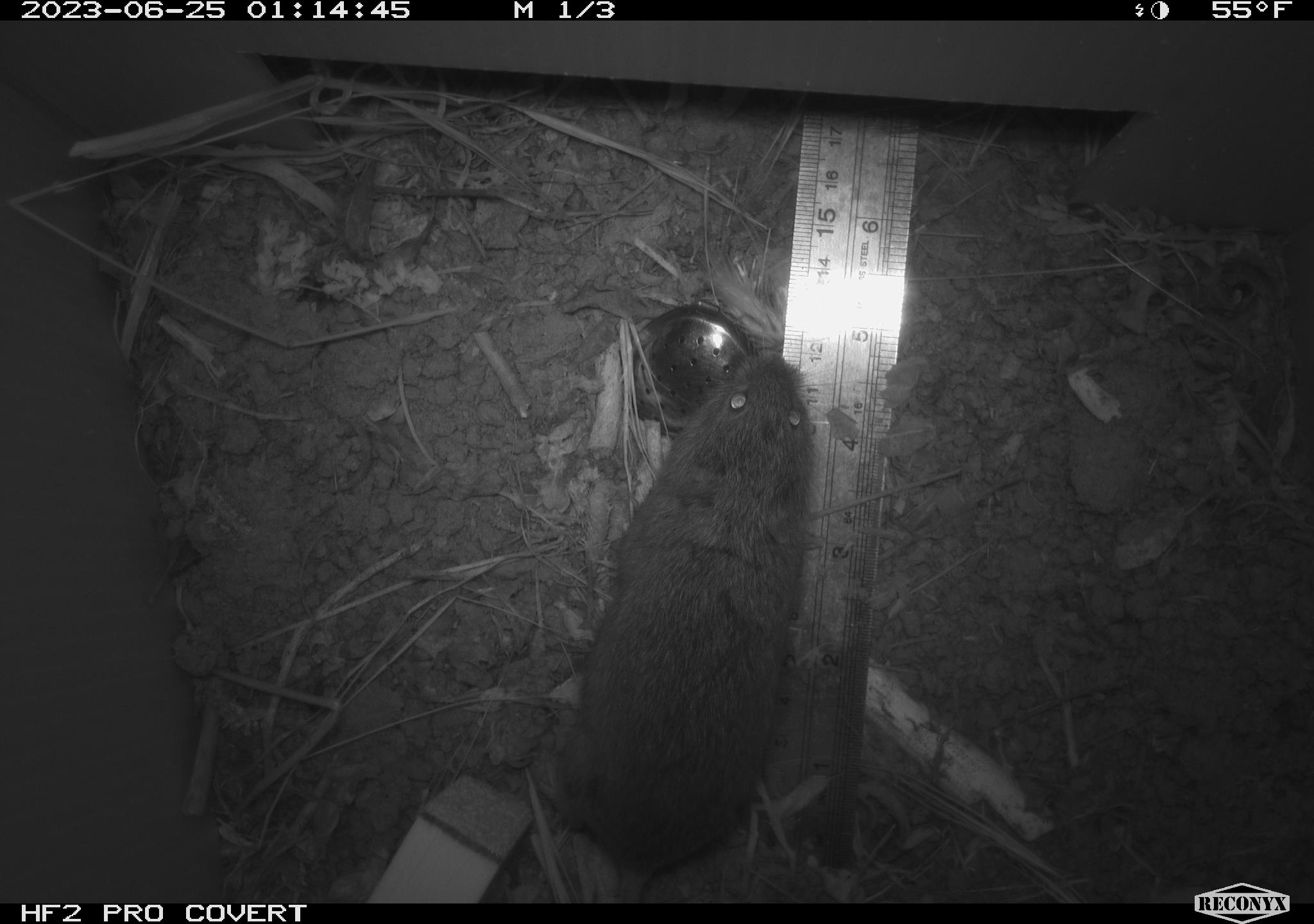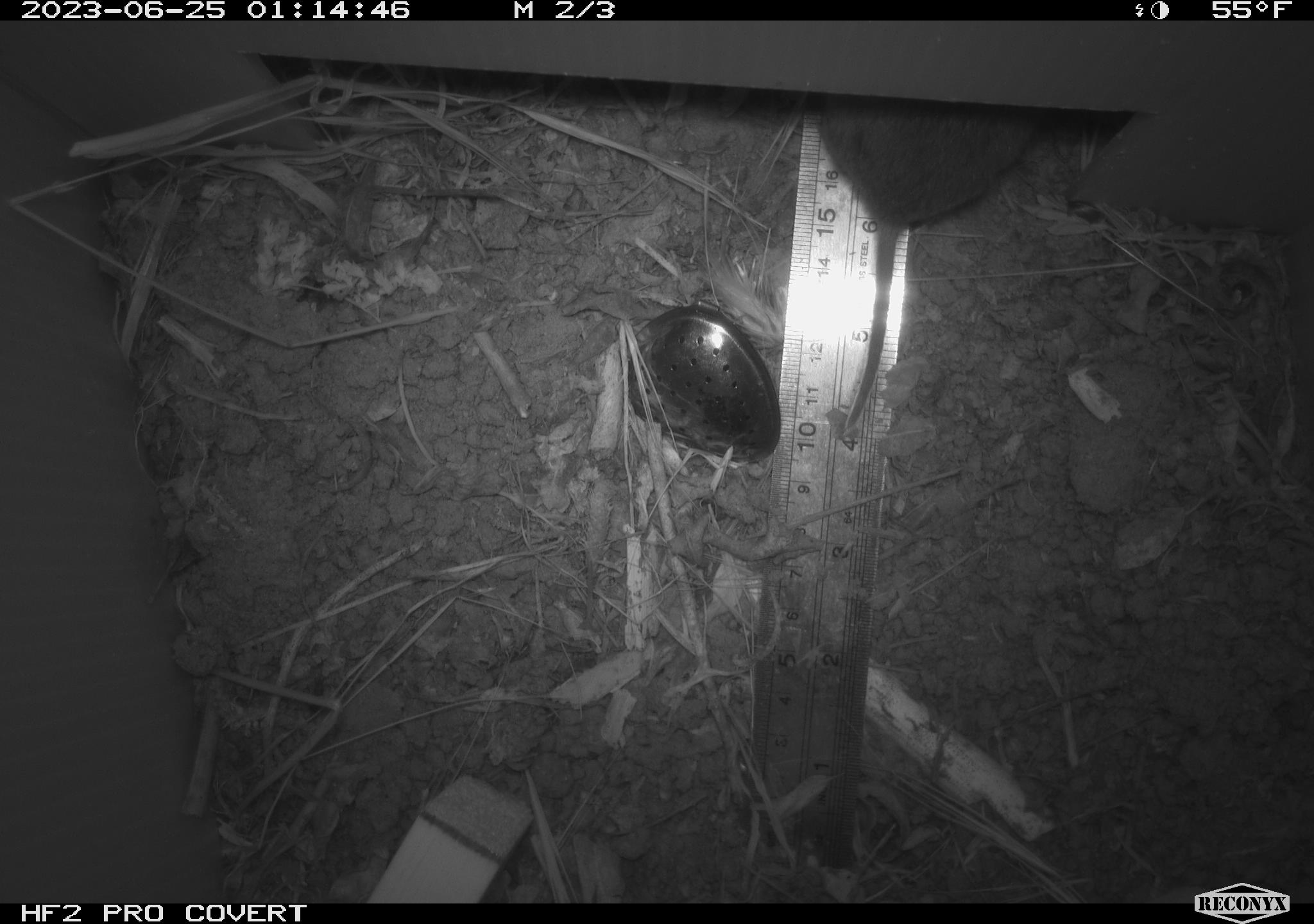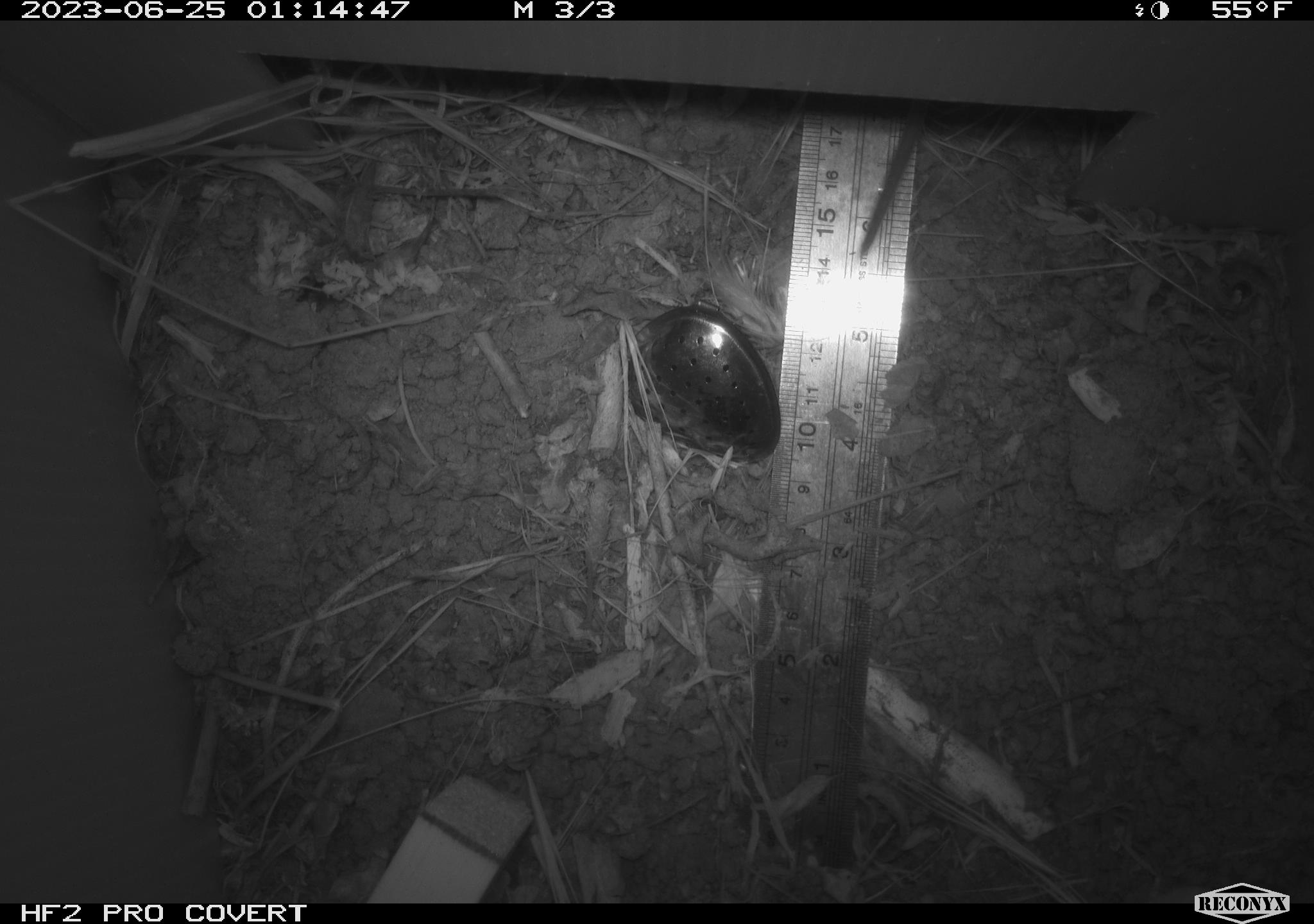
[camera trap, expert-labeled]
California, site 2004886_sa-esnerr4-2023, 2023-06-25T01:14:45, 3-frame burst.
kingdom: Animalia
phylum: Chordata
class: Mammalia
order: Rodentia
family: Cricetidae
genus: Microtus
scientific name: Microtus californicus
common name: california vole